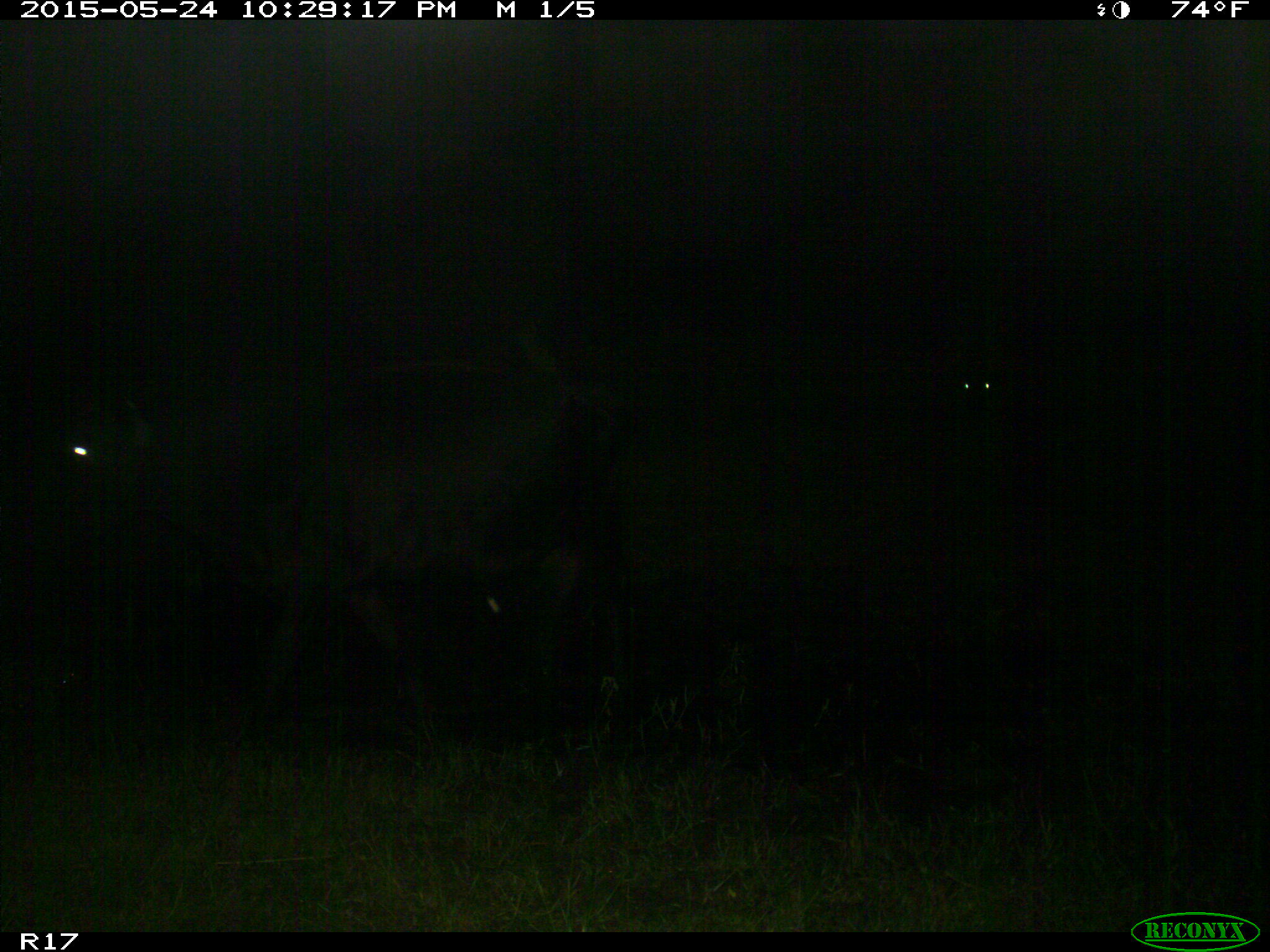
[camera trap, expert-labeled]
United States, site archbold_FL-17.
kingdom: Animalia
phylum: Chordata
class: Mammalia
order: Artiodactyla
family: Bovidae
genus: Bos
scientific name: Bos taurus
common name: domestic cow